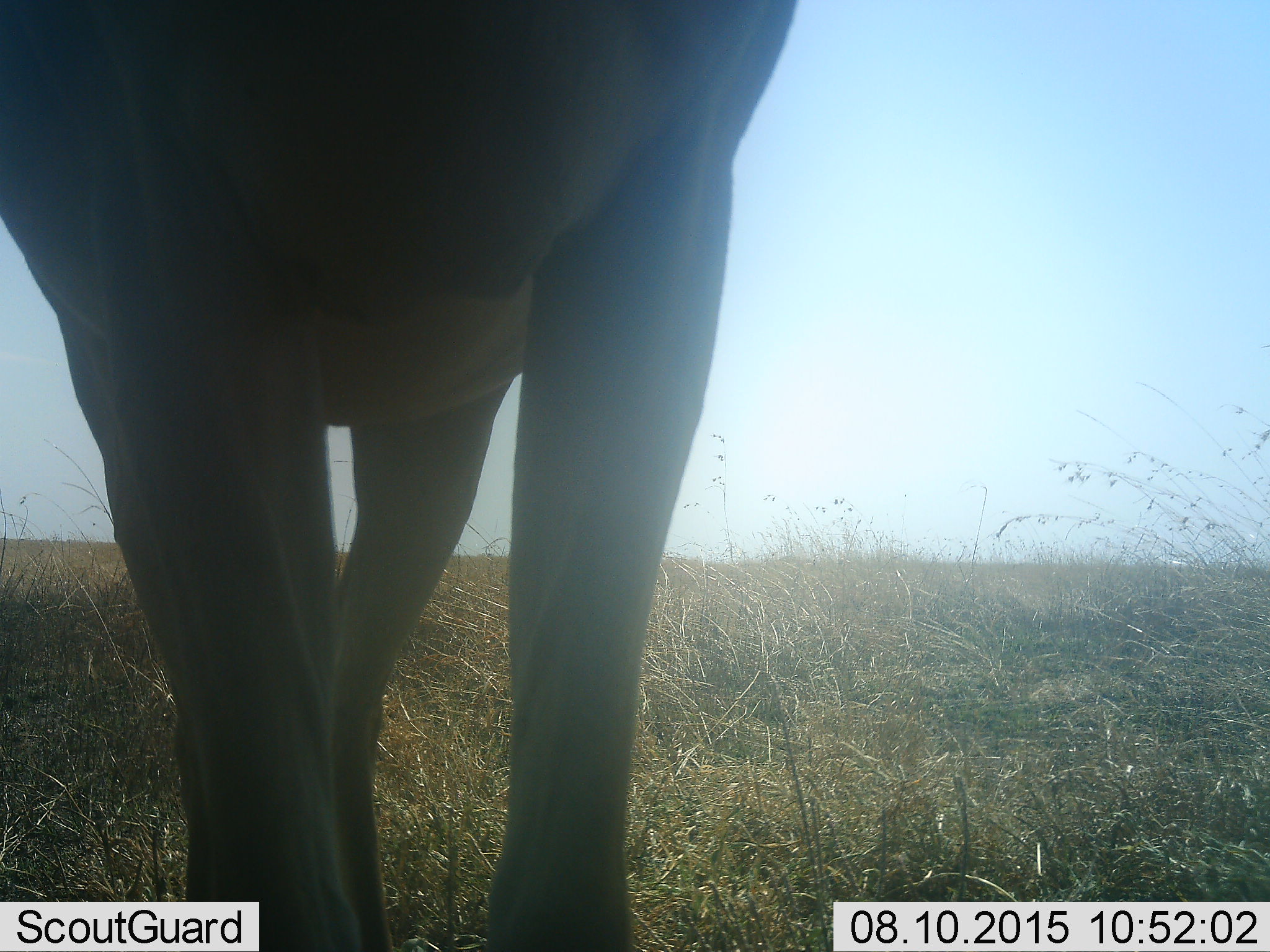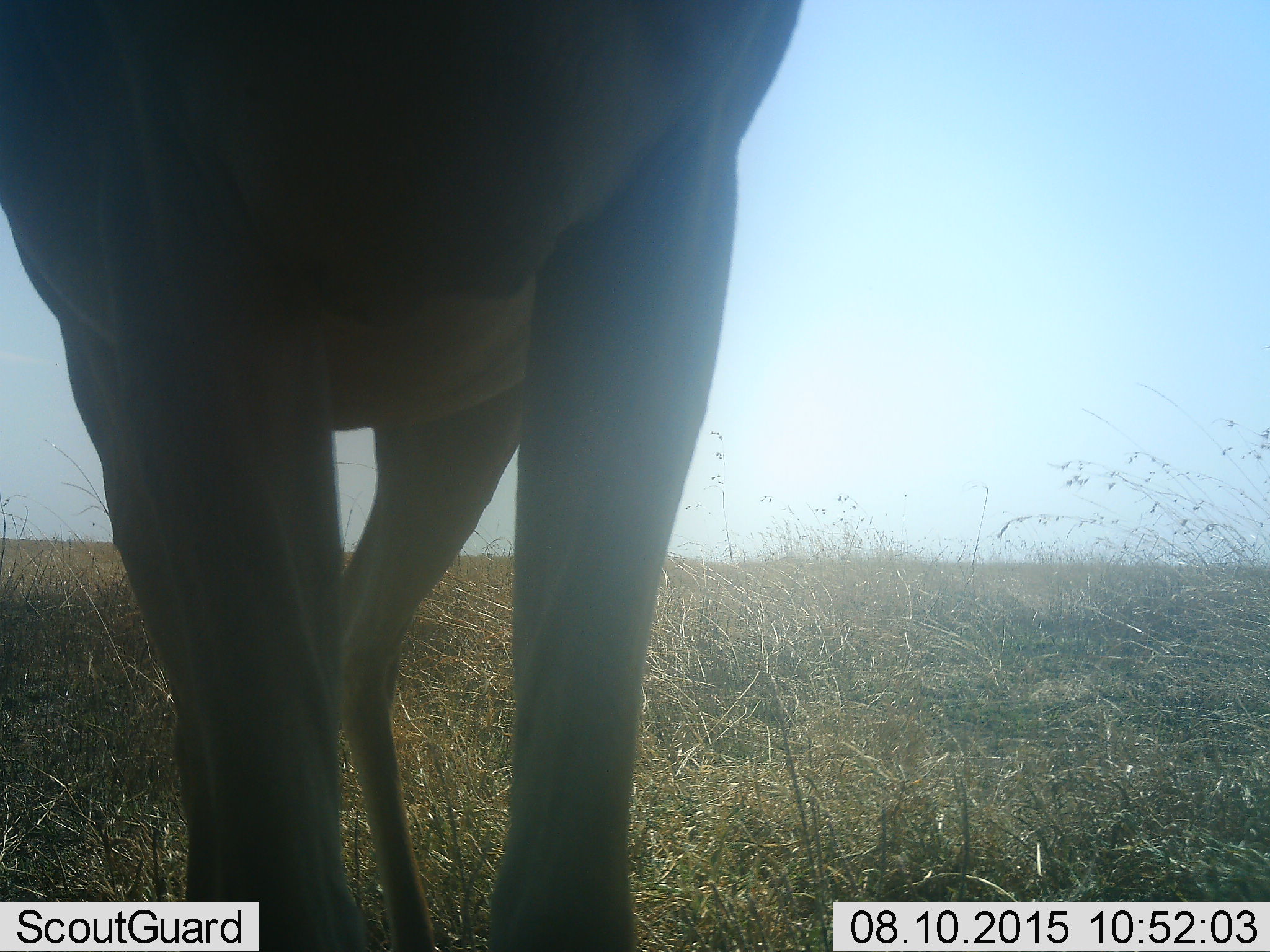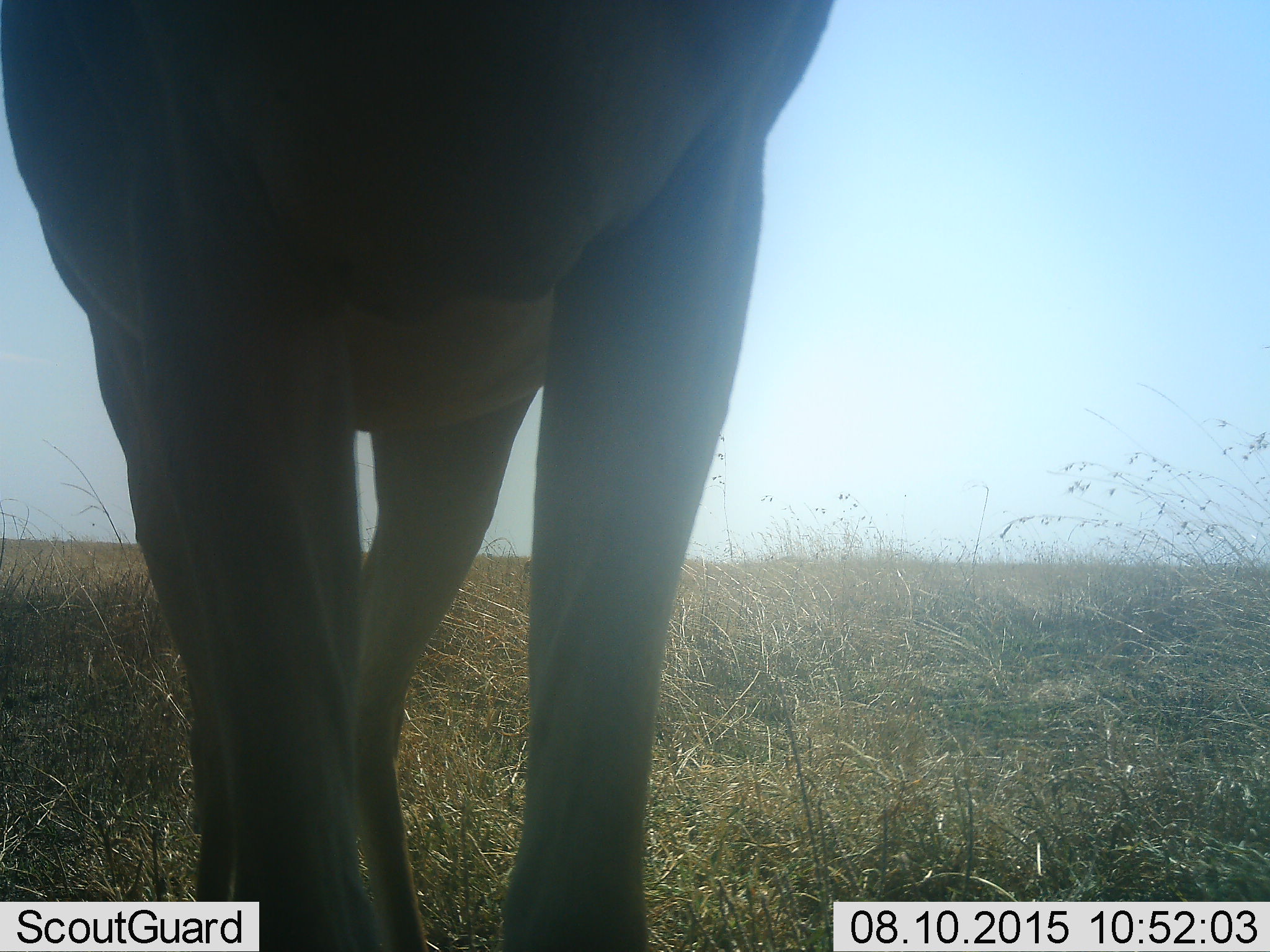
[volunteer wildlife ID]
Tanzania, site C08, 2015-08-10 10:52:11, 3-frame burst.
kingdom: Animalia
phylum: Chordata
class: Mammalia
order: Artiodactyla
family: Bovidae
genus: Alcelaphus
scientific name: Alcelaphus buselaphus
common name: hartebeest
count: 1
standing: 100%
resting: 0%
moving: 0%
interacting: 0%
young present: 0%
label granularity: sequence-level